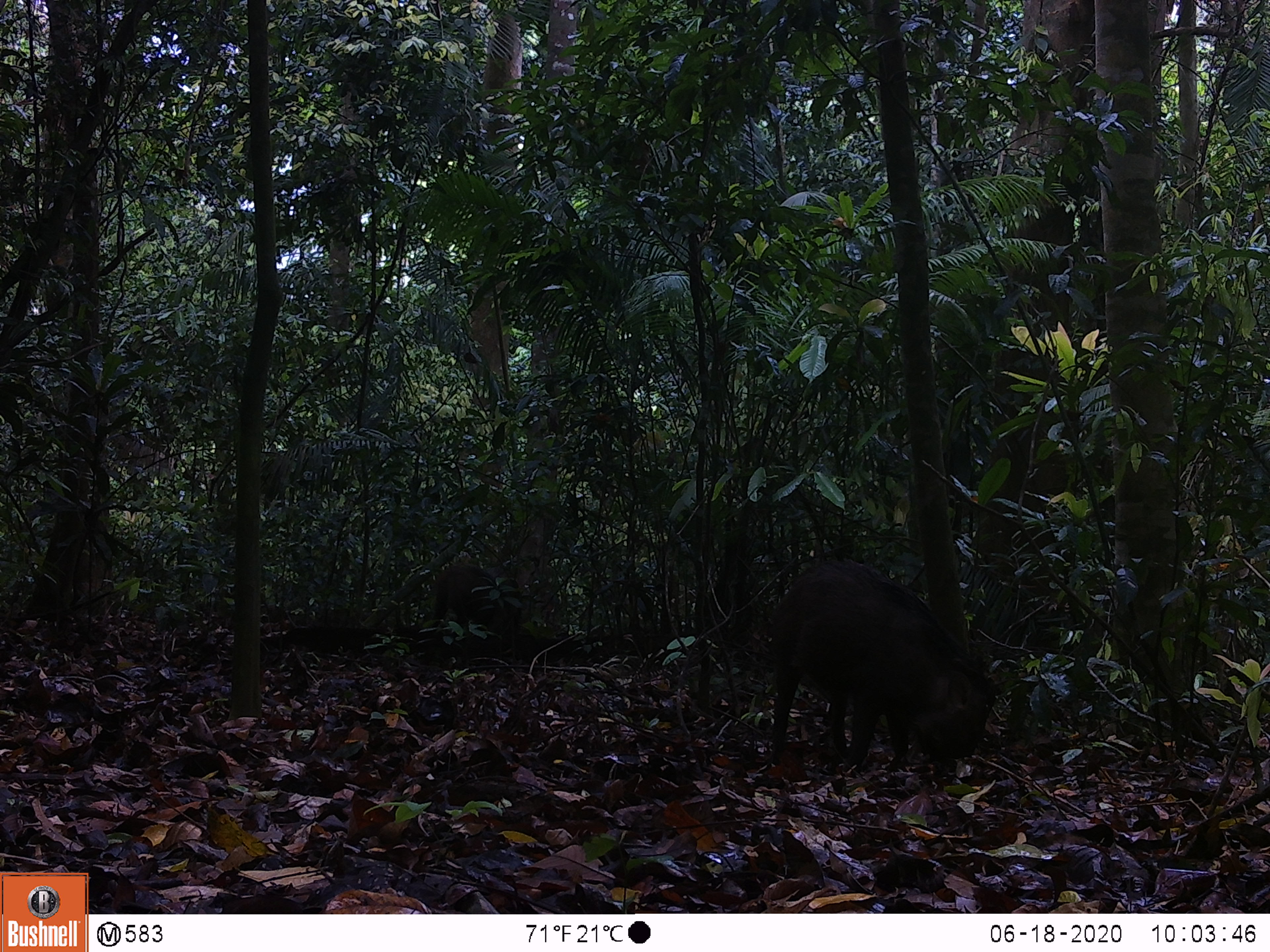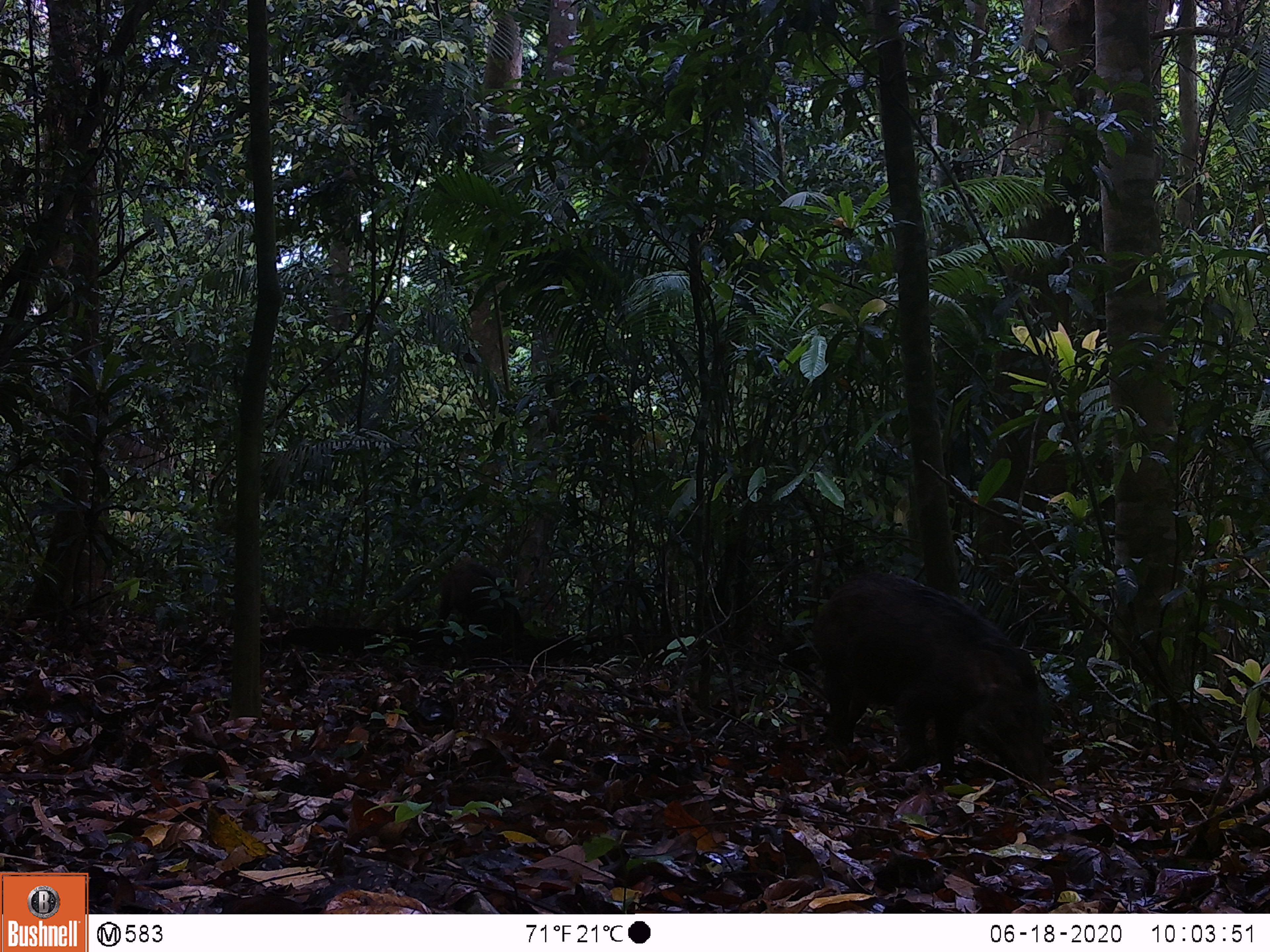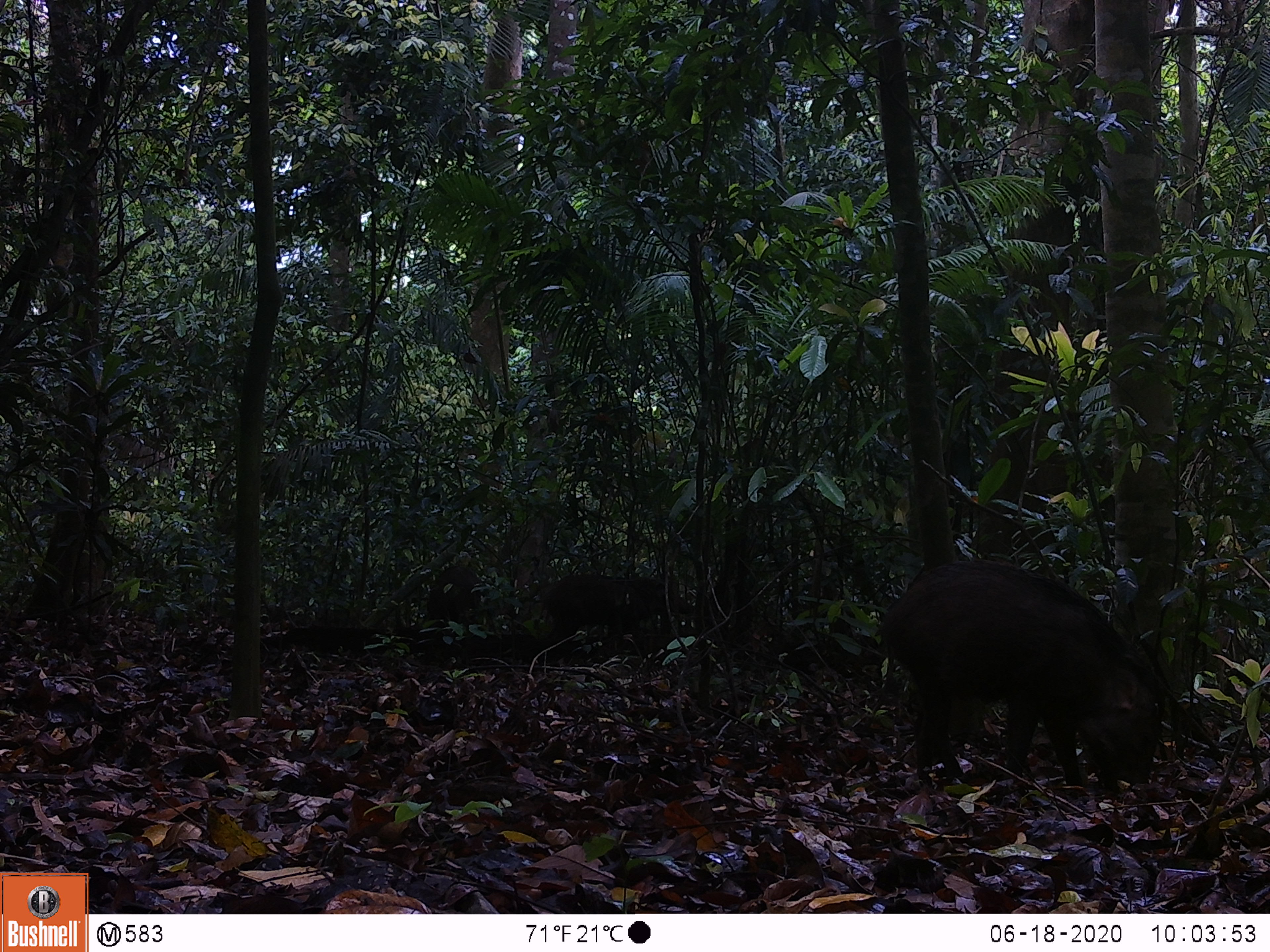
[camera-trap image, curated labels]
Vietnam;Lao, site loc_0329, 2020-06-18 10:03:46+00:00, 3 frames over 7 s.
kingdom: Animalia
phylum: Chordata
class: Mammalia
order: Artiodactyla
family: Suidae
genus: Sus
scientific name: Sus scrofa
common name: eurasian wild pig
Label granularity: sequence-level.